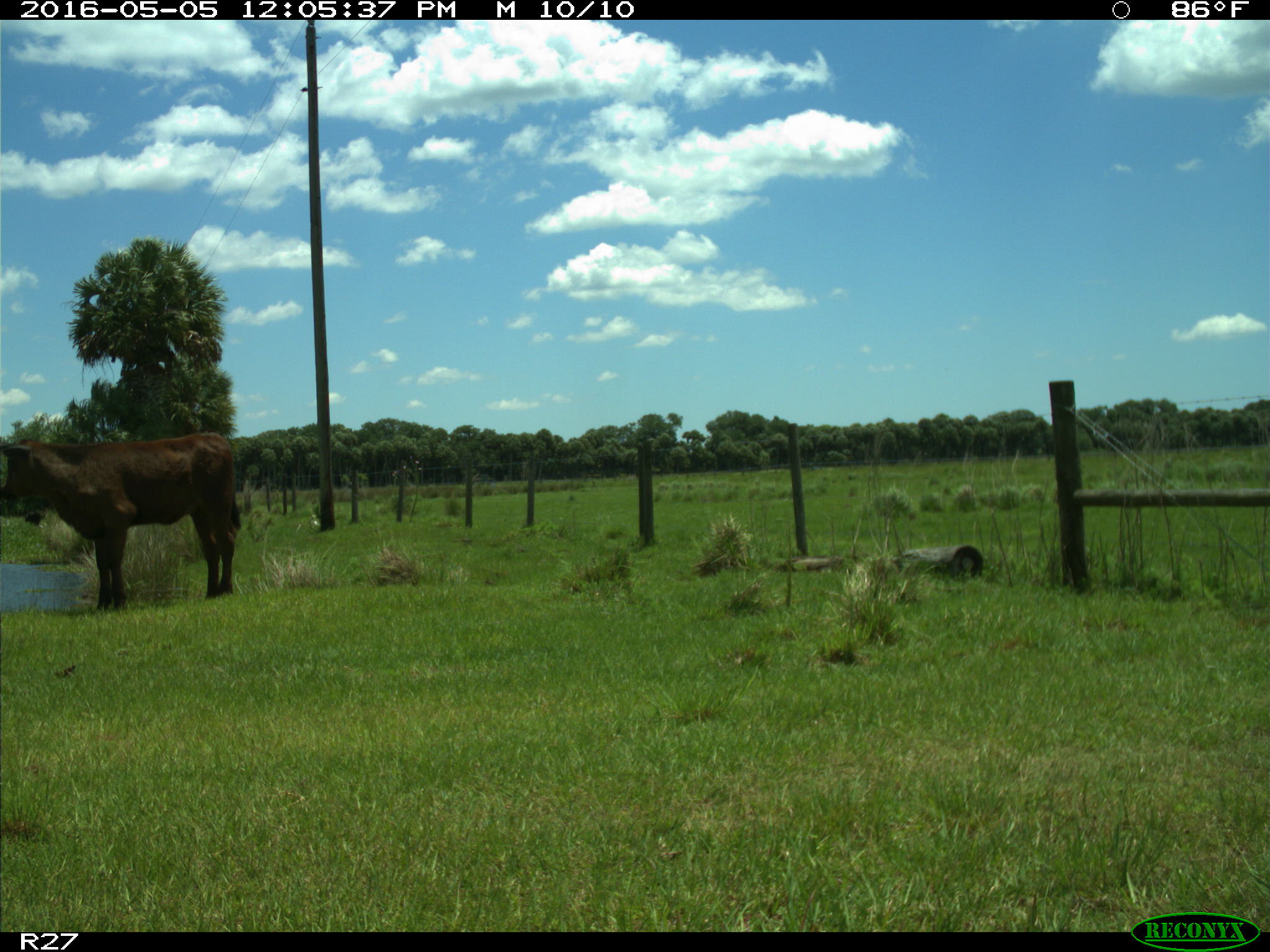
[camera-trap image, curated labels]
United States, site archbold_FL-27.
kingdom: Animalia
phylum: Chordata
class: Mammalia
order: Artiodactyla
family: Bovidae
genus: Bos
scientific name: Bos taurus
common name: domestic cow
Bos taurus (domestic cow).